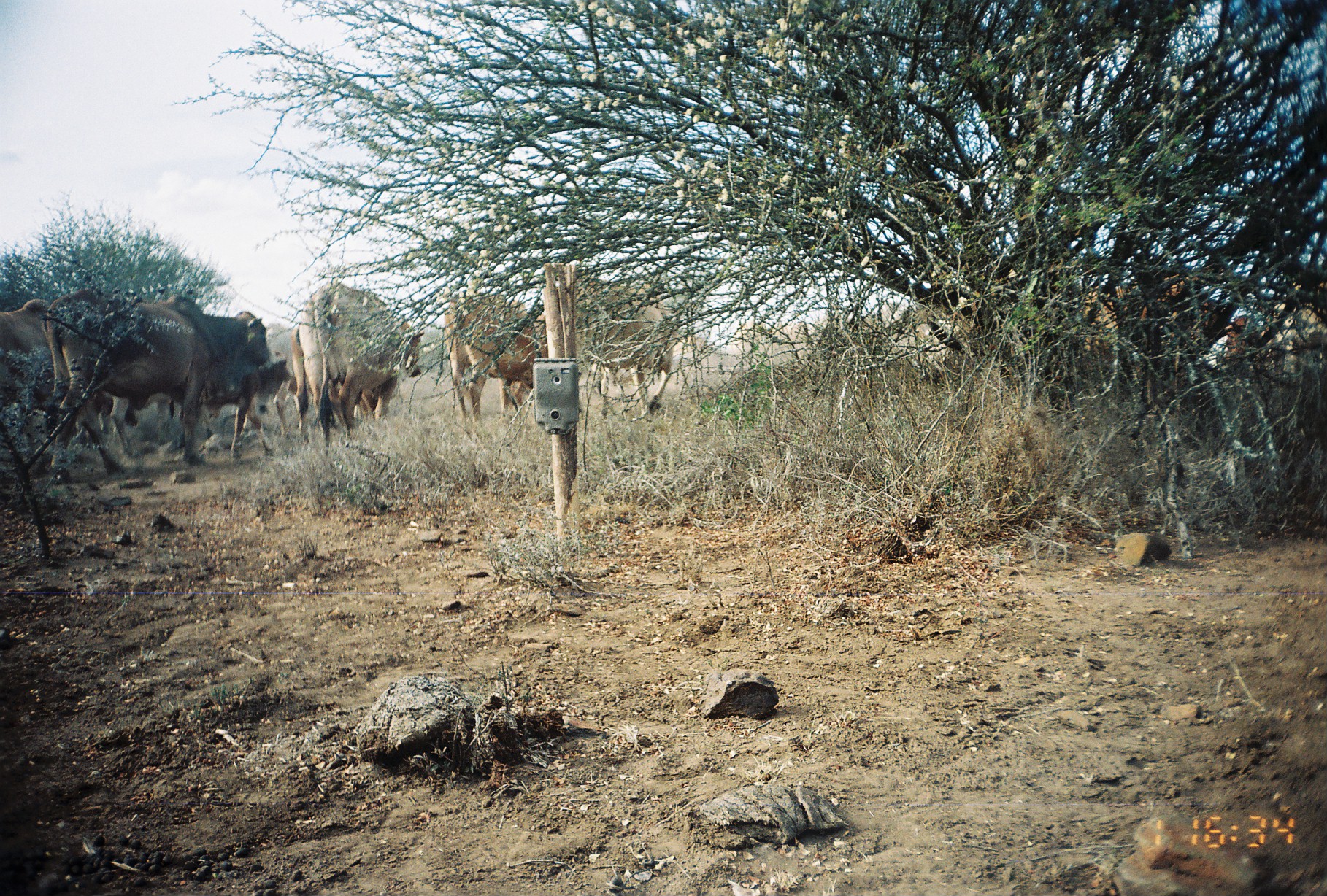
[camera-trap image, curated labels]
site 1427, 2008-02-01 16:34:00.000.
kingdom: Animalia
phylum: Chordata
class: Mammalia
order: Artiodactyla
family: Bovidae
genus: Bos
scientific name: Bos taurus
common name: domestic cattle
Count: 9.